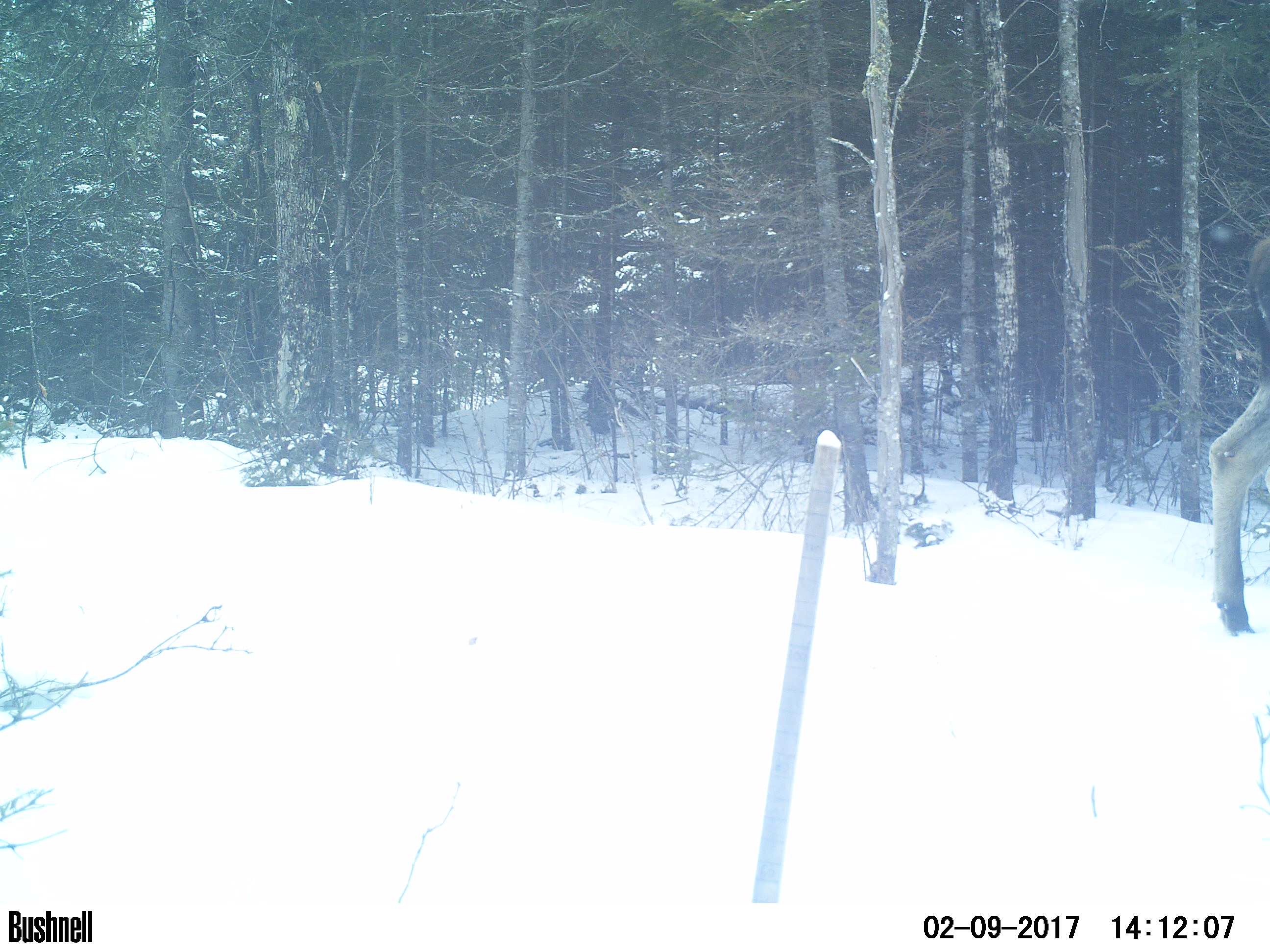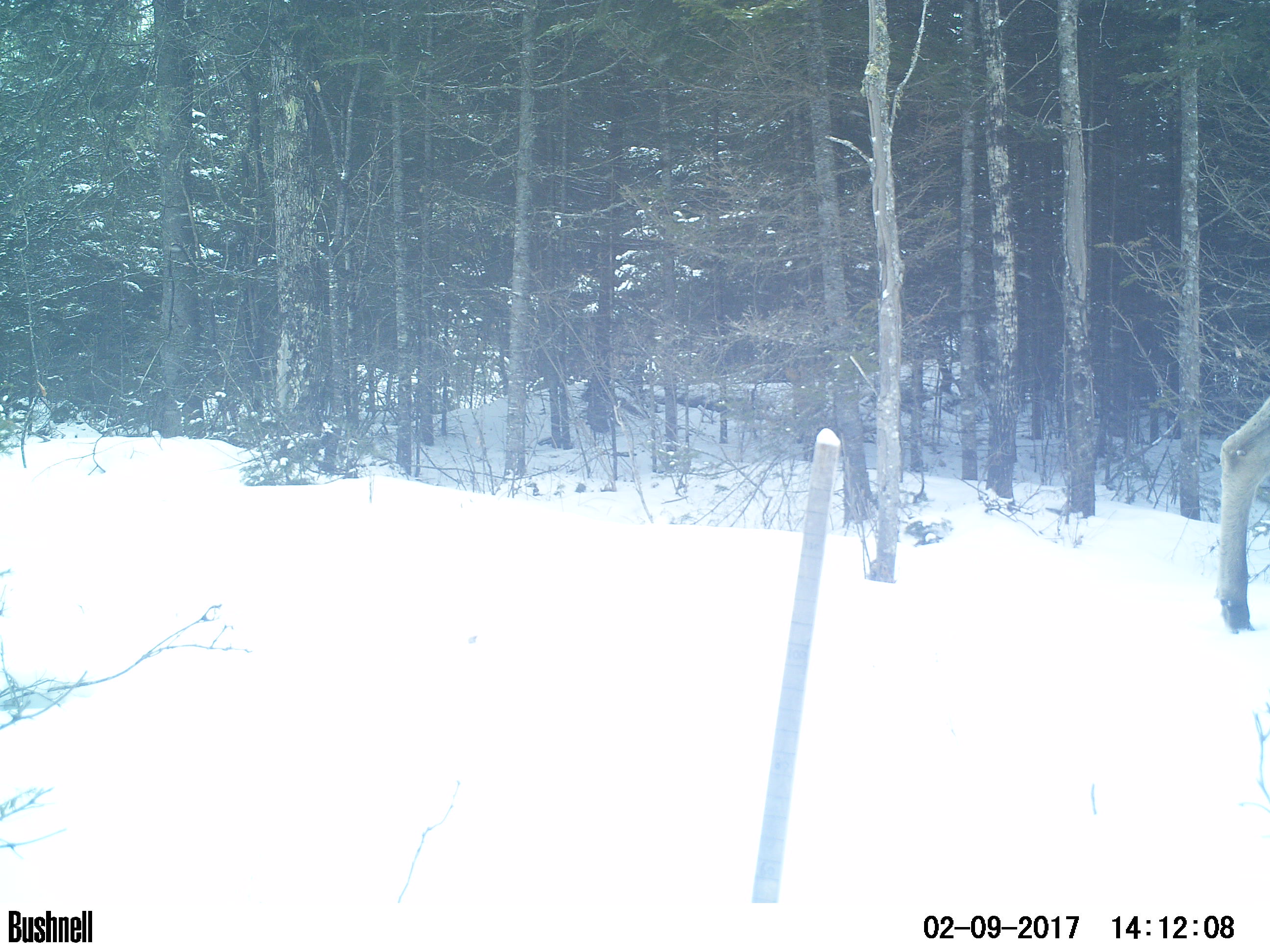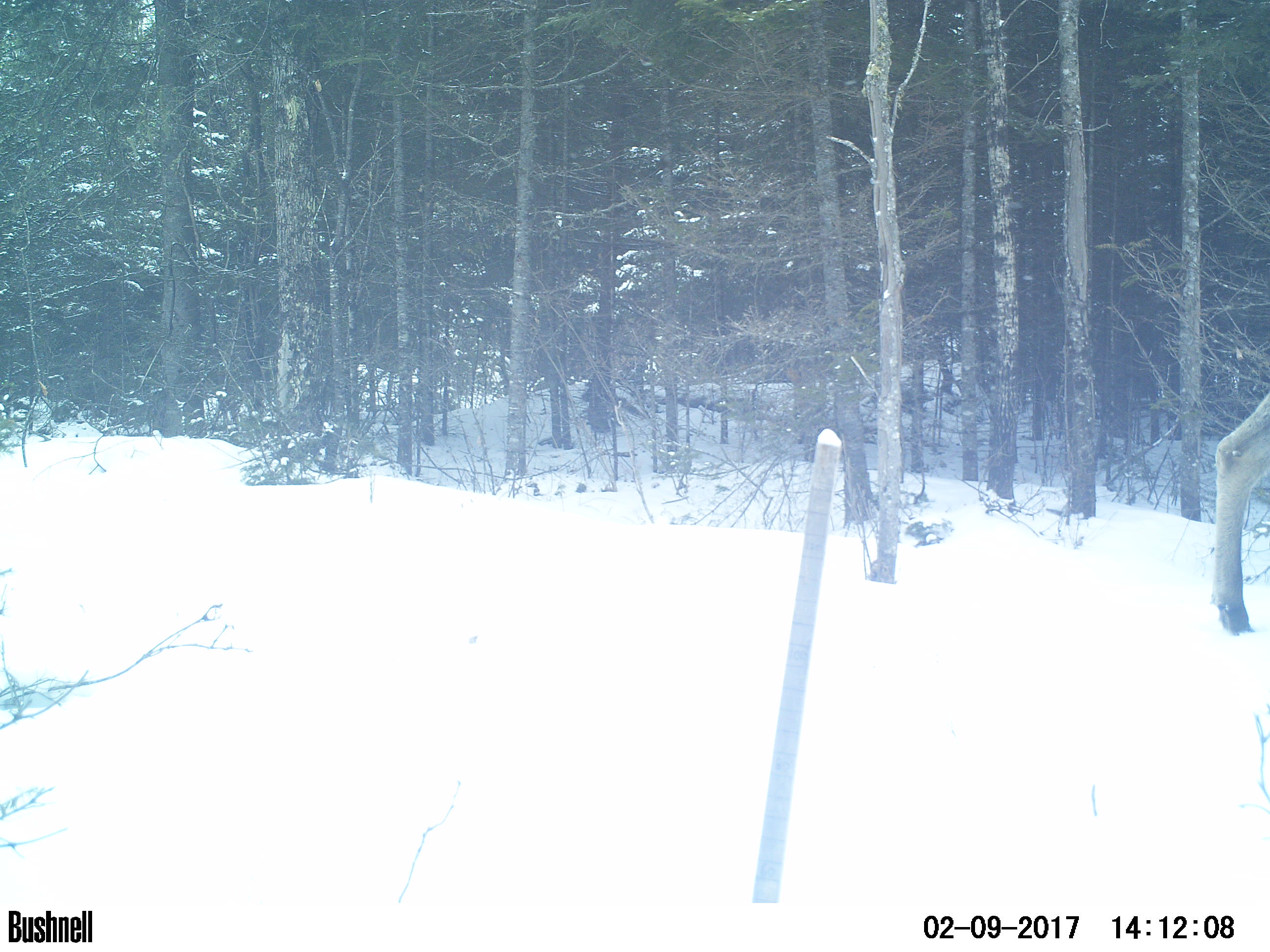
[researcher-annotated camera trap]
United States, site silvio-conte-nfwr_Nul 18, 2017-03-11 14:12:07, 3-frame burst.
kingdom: Animalia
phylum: Chordata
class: Mammalia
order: Artiodactyla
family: Cervidae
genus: Alces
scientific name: Alces alces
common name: moose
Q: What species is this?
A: Moose (Alces alces).